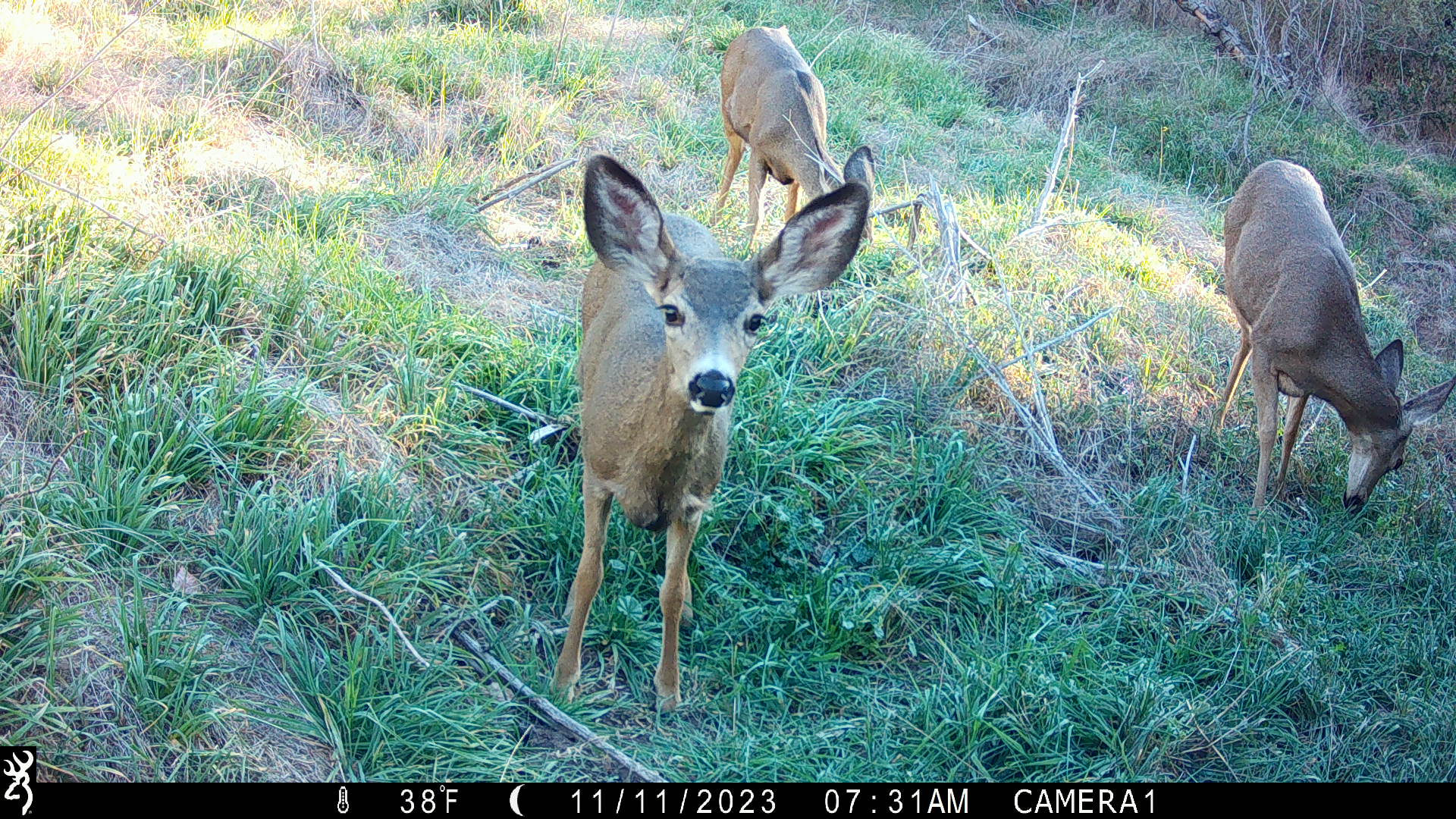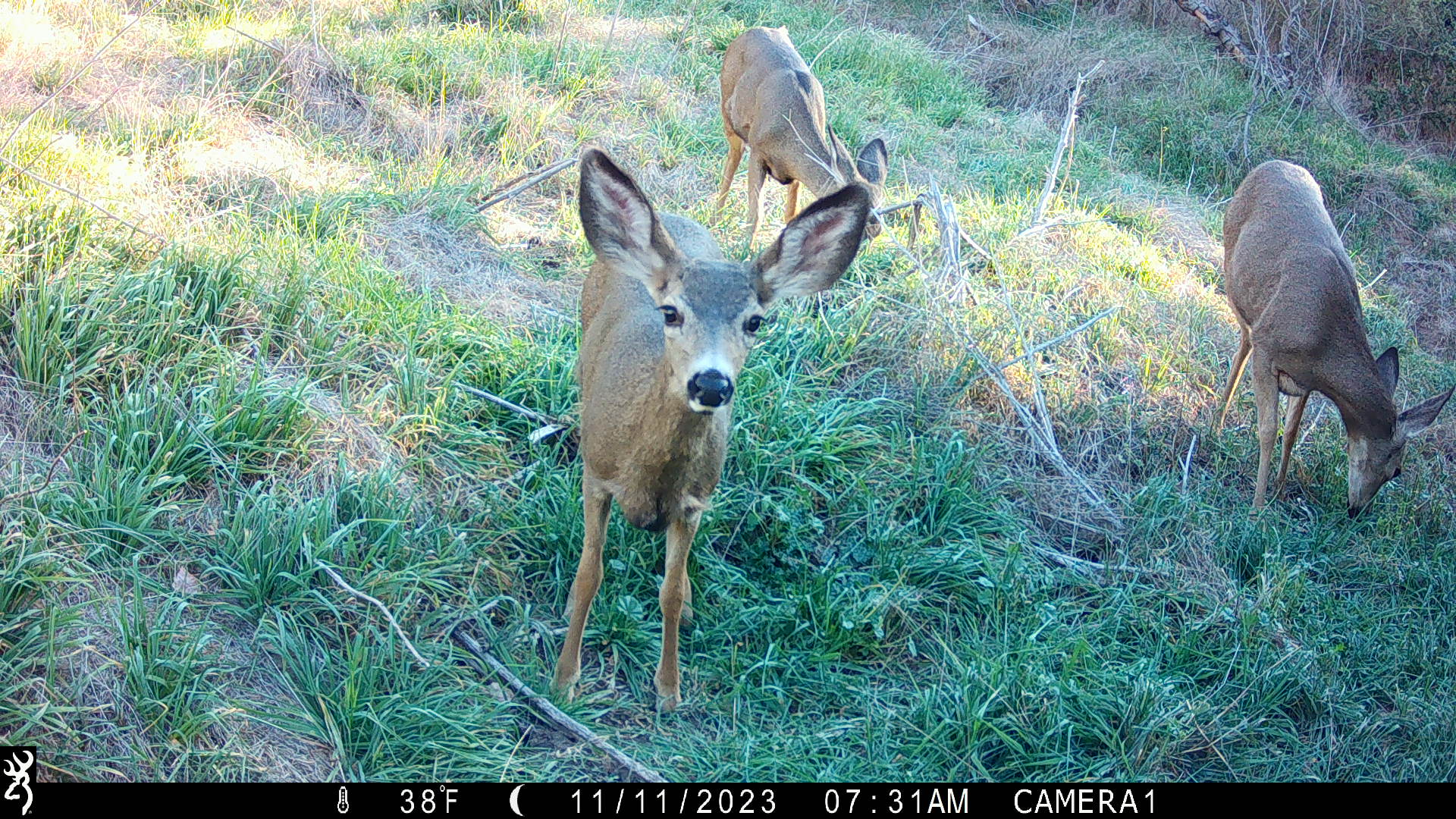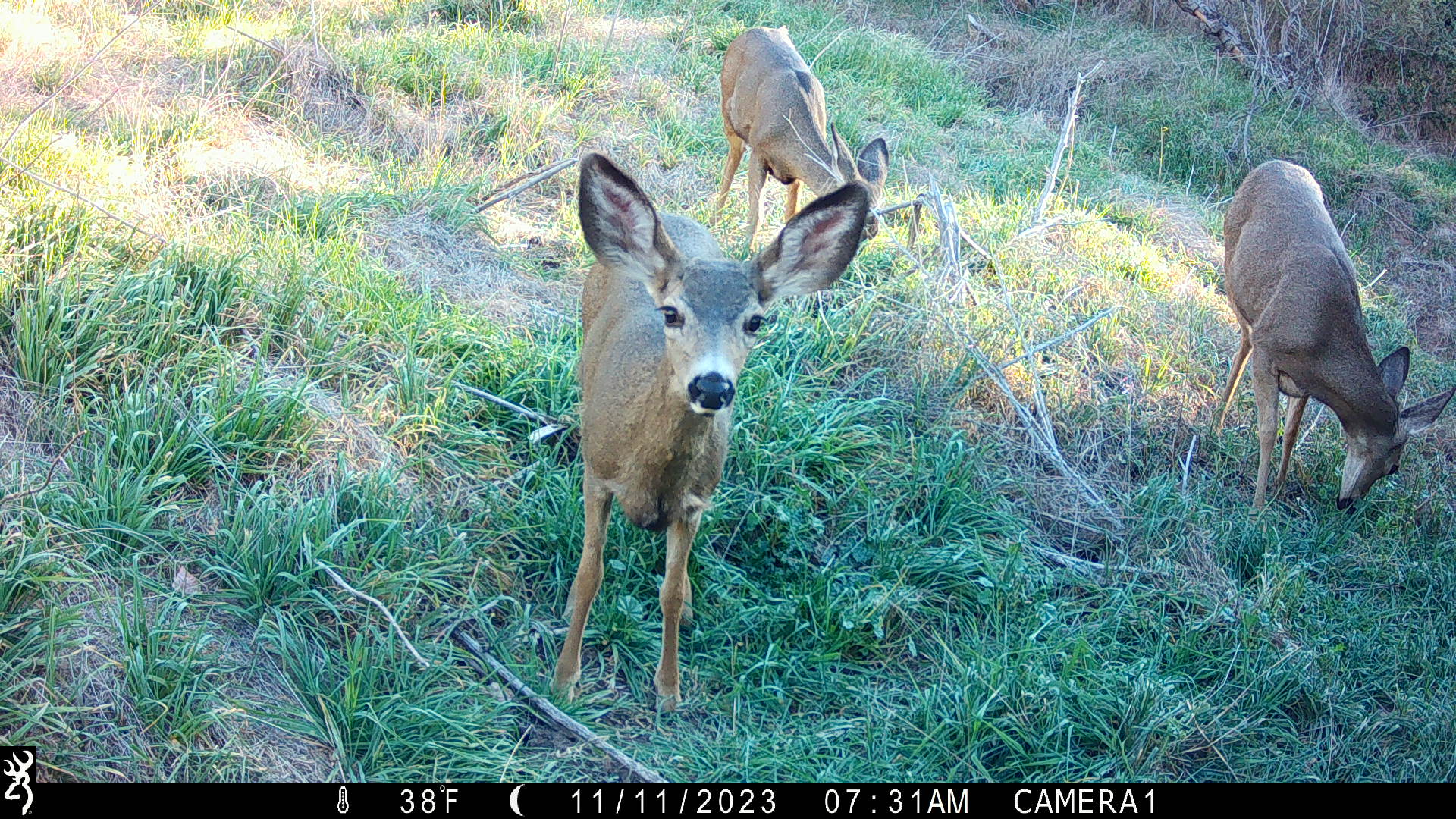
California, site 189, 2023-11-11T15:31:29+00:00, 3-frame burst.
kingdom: Animalia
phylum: Chordata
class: Mammalia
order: Artiodactyla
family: Cervidae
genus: Odocoileus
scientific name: Odocoileus hemionus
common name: mule deer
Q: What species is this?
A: Mule deer (Odocoileus hemionus).